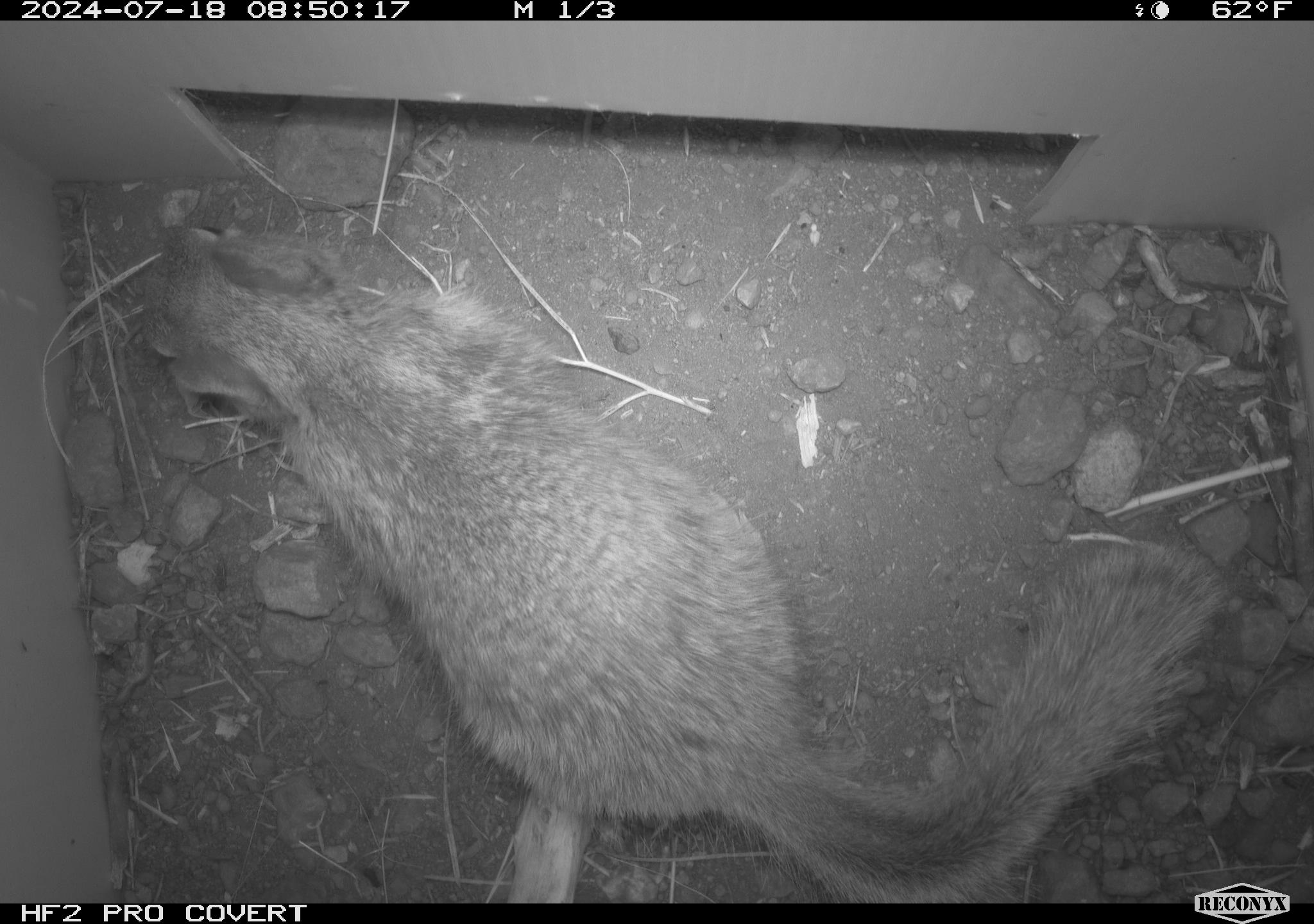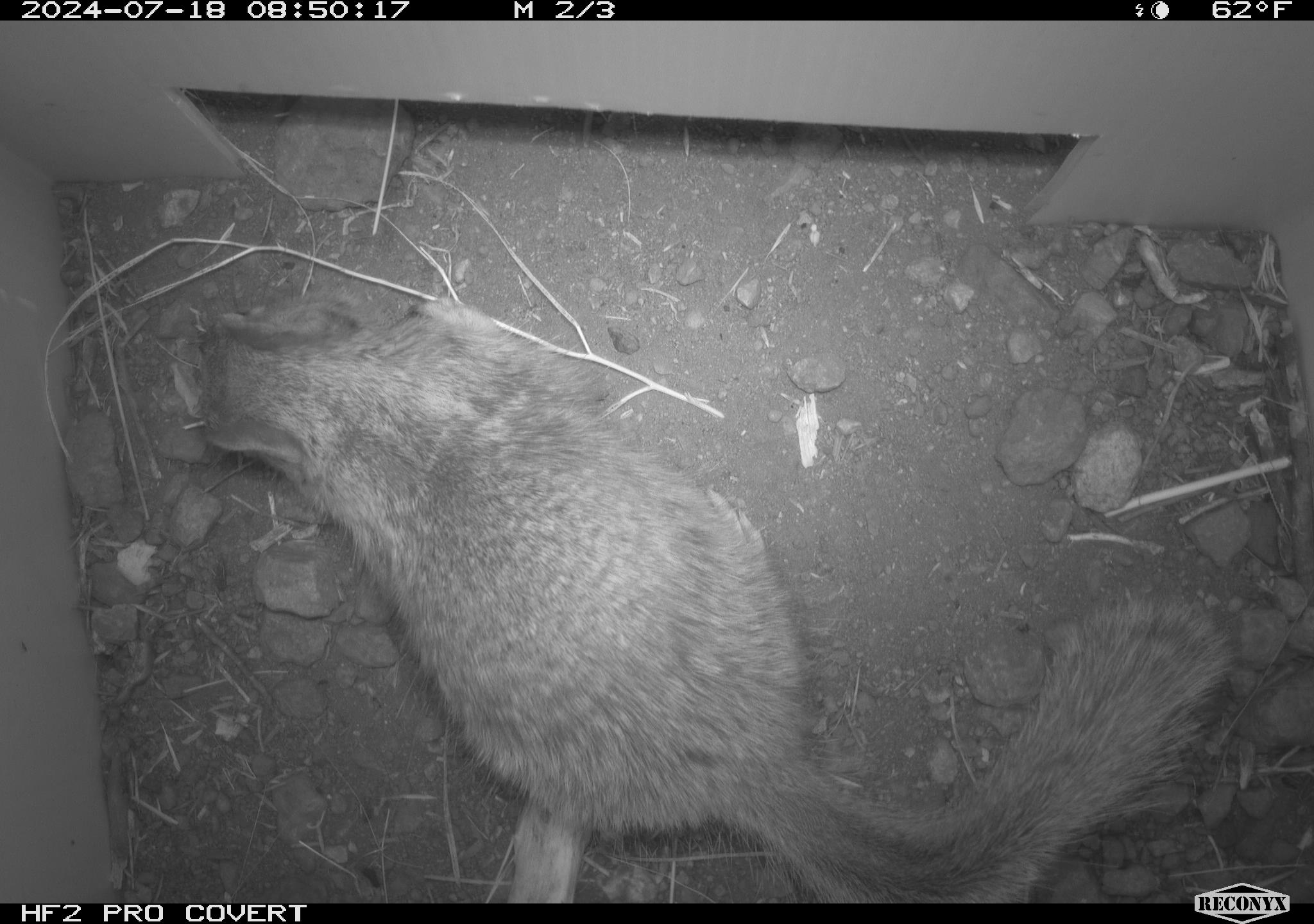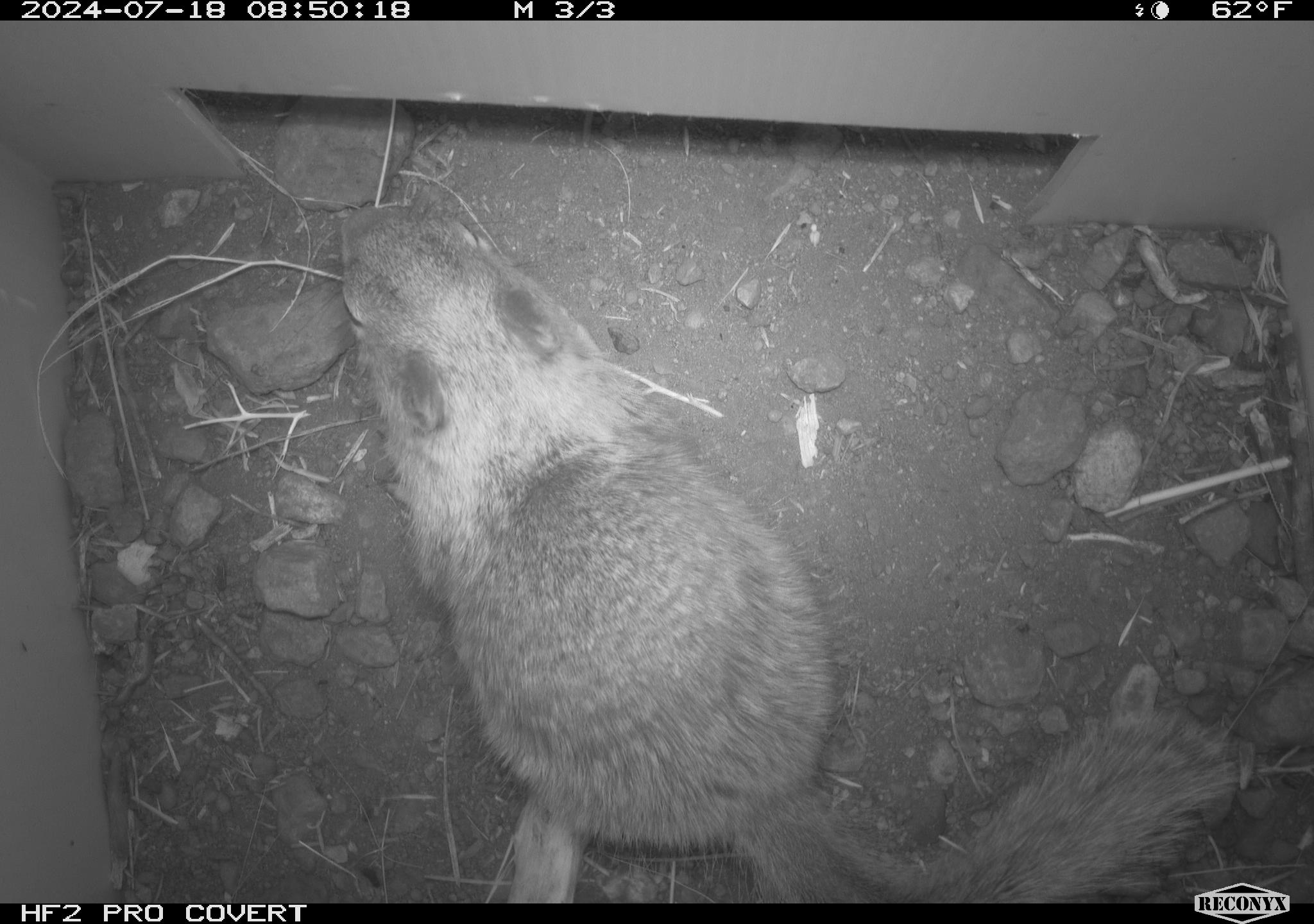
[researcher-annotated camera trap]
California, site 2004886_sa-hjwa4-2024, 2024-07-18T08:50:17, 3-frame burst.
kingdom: Animalia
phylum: Chordata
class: Mammalia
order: Rodentia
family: Sciuridae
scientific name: Sciuridae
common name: squirrels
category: sciuridae family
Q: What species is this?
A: Sciuridae family (squirrels) (Sciuridae).